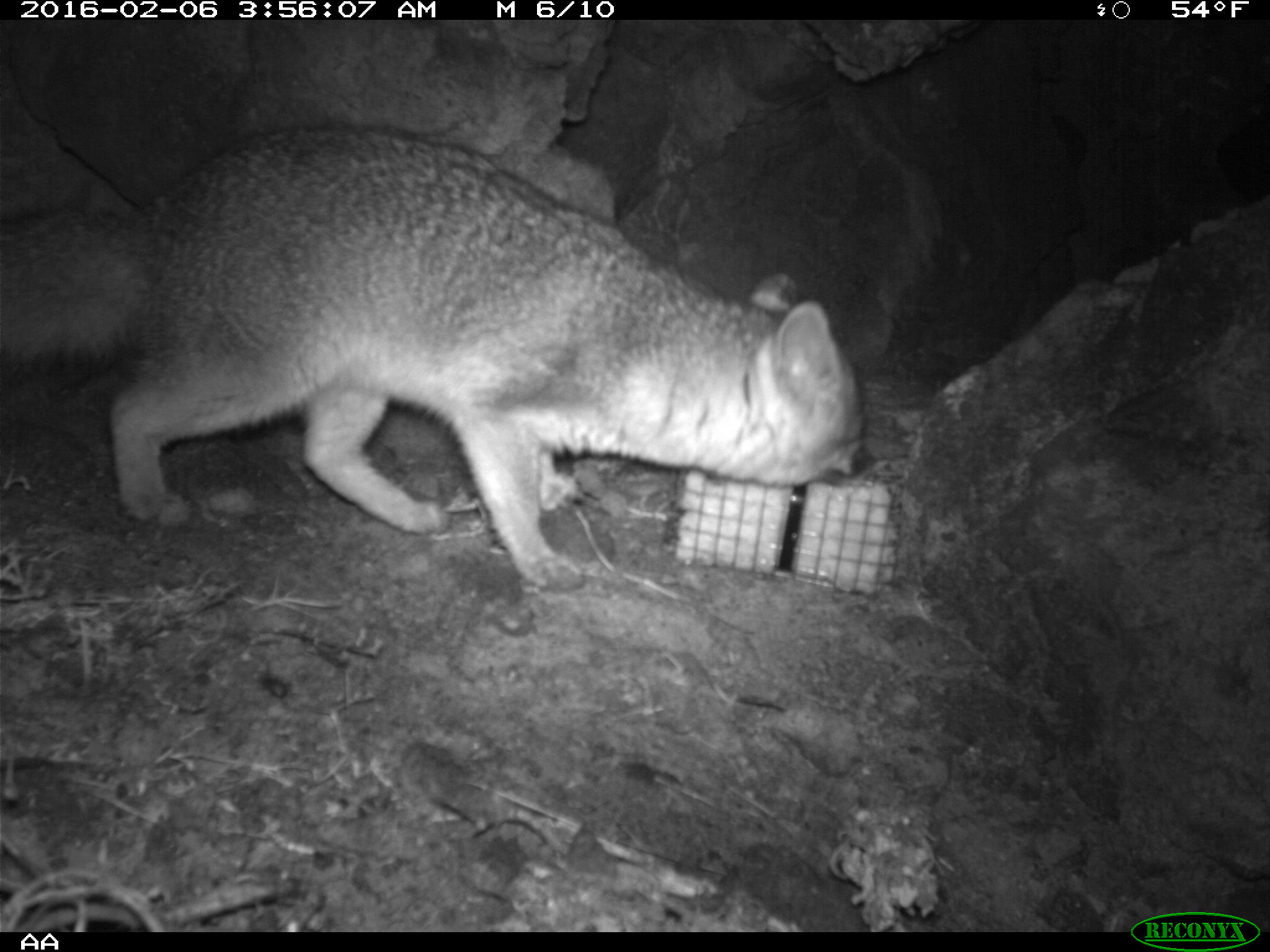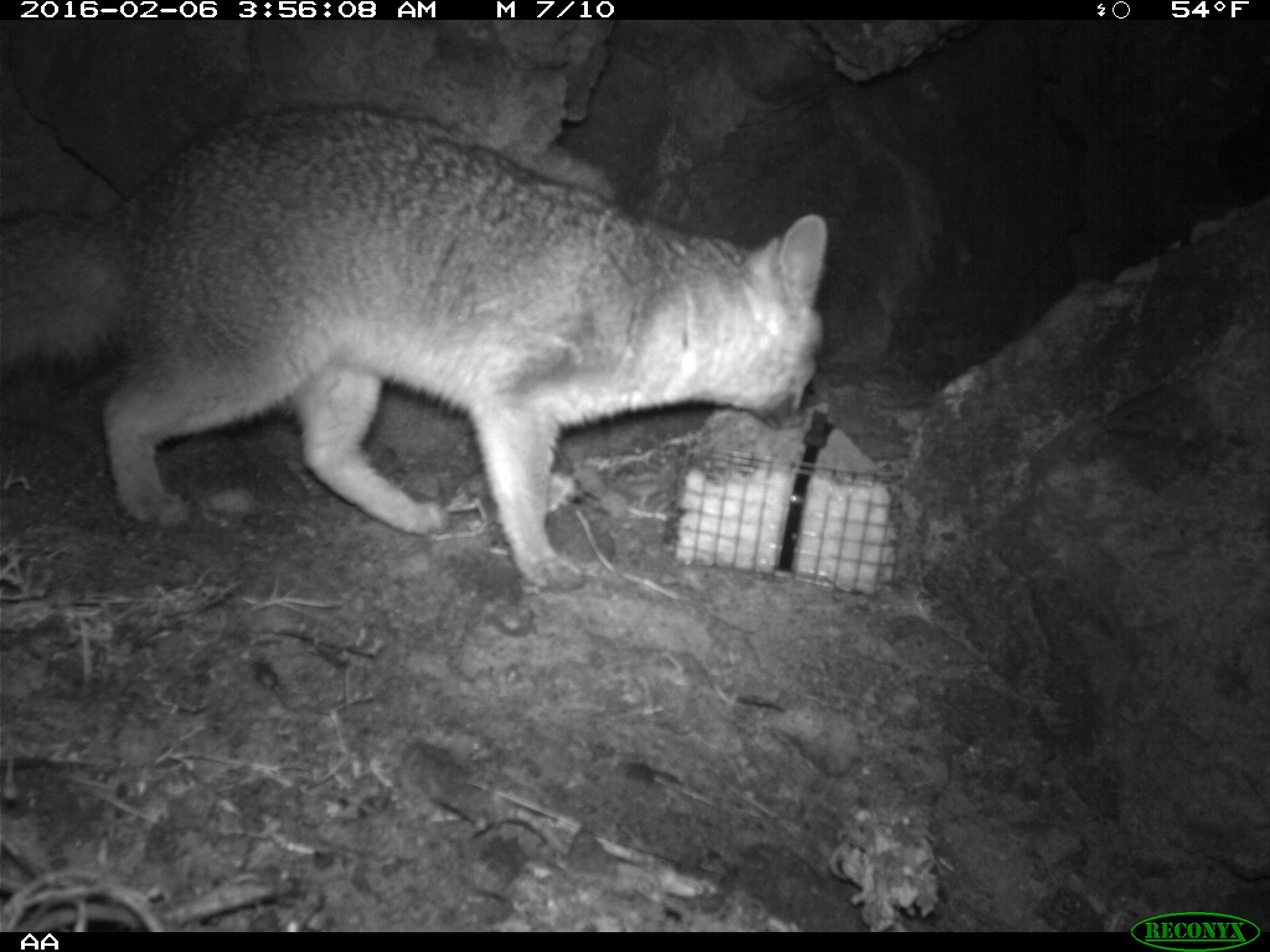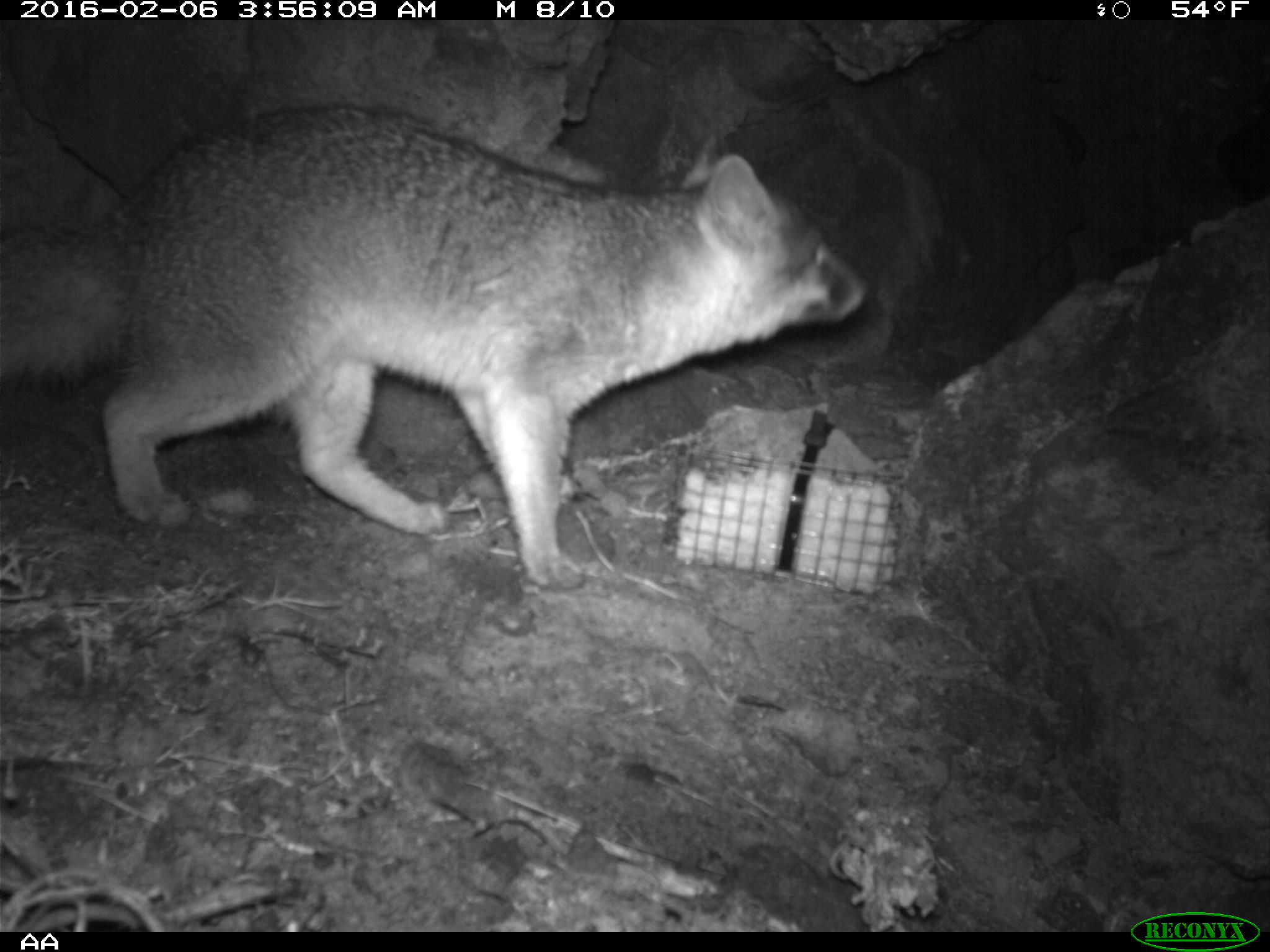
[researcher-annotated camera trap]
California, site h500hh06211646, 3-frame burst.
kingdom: Animalia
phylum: Chordata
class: Mammalia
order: Carnivora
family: Canidae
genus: Urocyon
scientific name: Urocyon littoralis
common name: island fox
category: fox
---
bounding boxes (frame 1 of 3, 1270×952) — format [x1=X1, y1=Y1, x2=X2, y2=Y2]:
fox: [x1=0, y1=123, x2=872, y2=589]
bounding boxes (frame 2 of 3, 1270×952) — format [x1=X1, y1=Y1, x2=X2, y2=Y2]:
fox: [x1=0, y1=105, x2=827, y2=588]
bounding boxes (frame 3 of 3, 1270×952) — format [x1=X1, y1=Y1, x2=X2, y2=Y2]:
fox: [x1=0, y1=104, x2=868, y2=590]